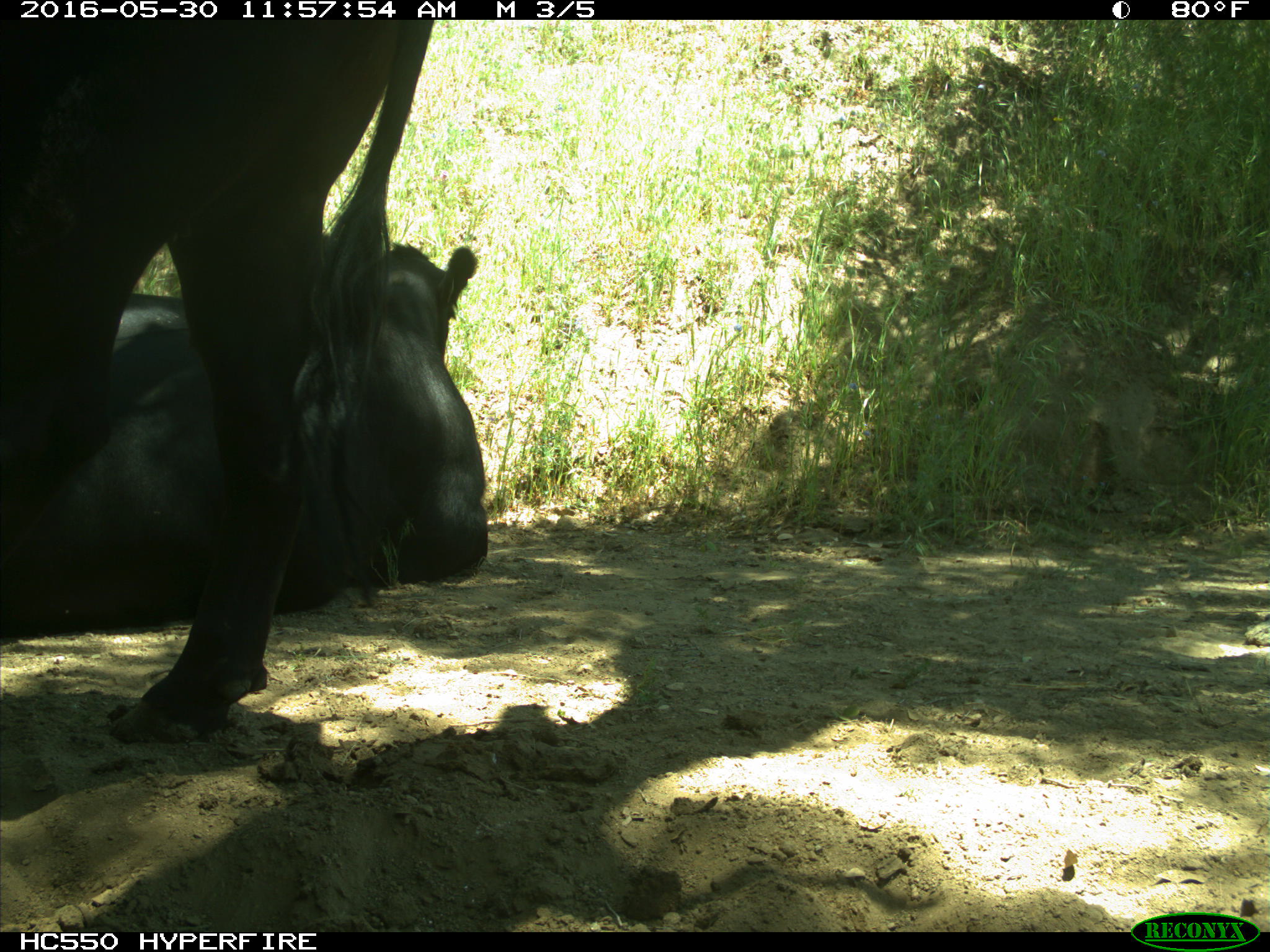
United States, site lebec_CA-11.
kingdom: Animalia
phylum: Chordata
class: Mammalia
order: Artiodactyla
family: Bovidae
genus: Bos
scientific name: Bos taurus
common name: domestic cow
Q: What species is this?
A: Bos taurus (domestic cow).